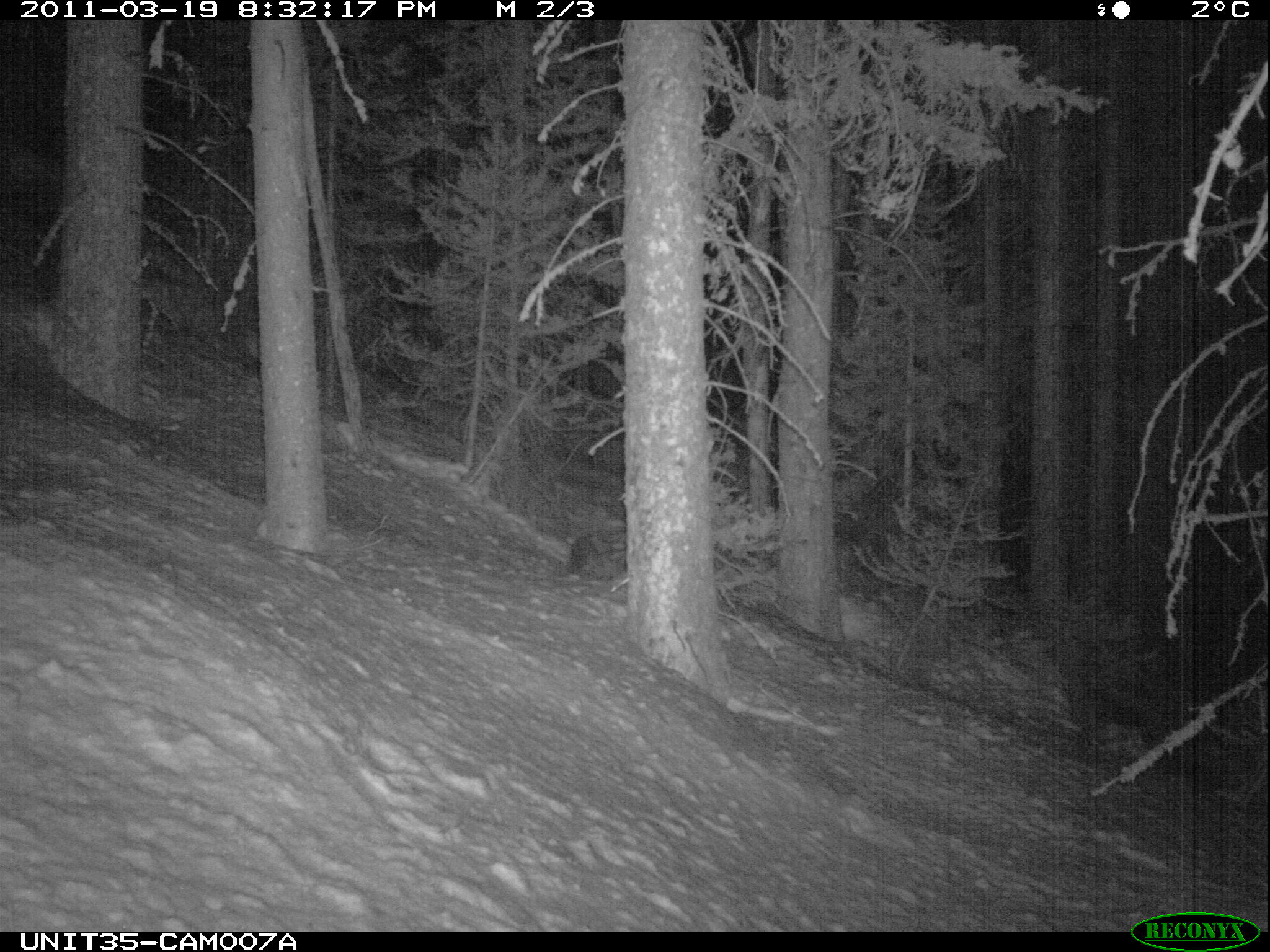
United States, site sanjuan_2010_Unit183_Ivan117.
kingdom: Animalia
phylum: Chordata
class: Mammalia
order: Carnivora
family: Mustelidae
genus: Martes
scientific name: Martes americana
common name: american marten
Martes americana (american marten).